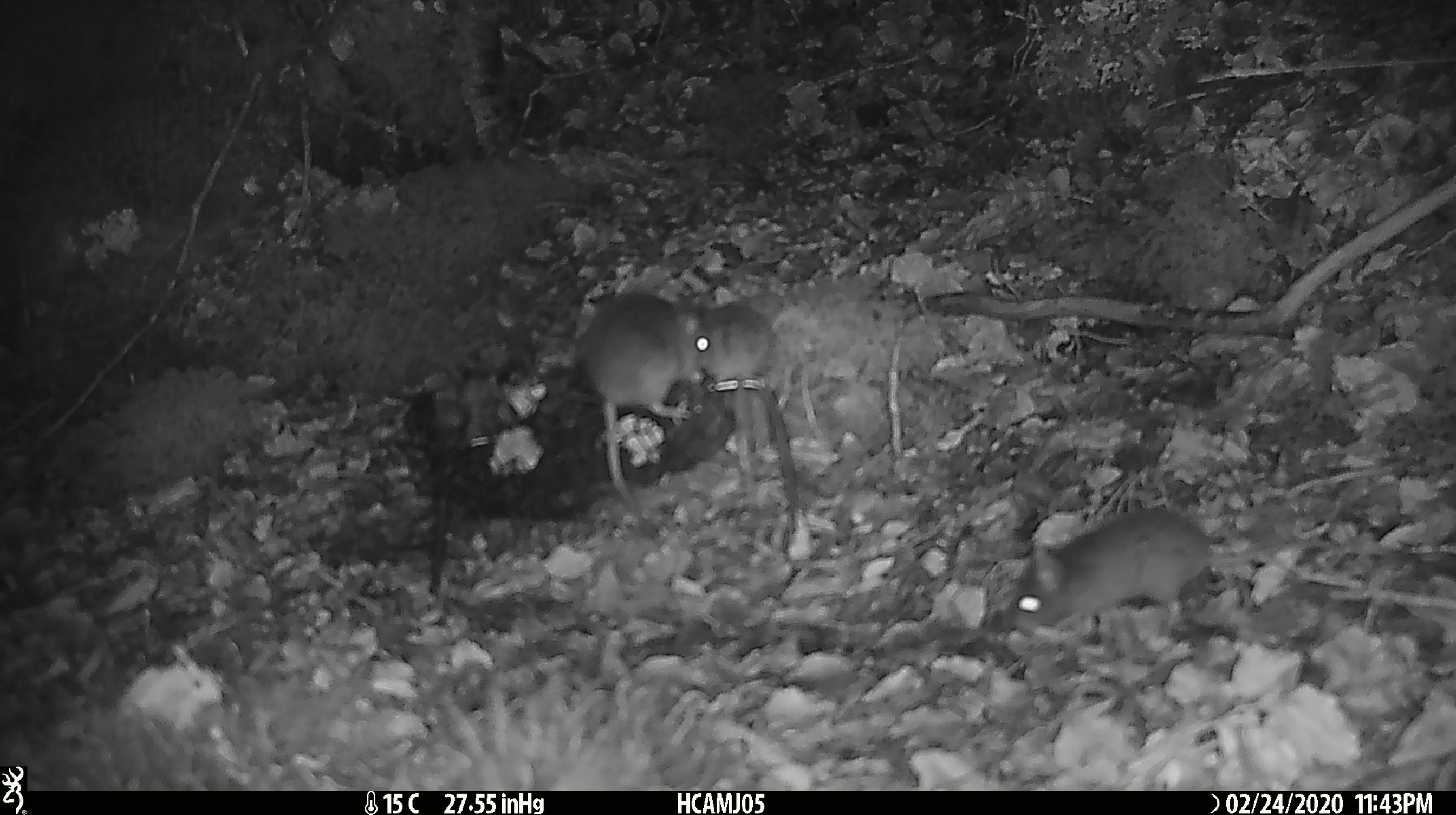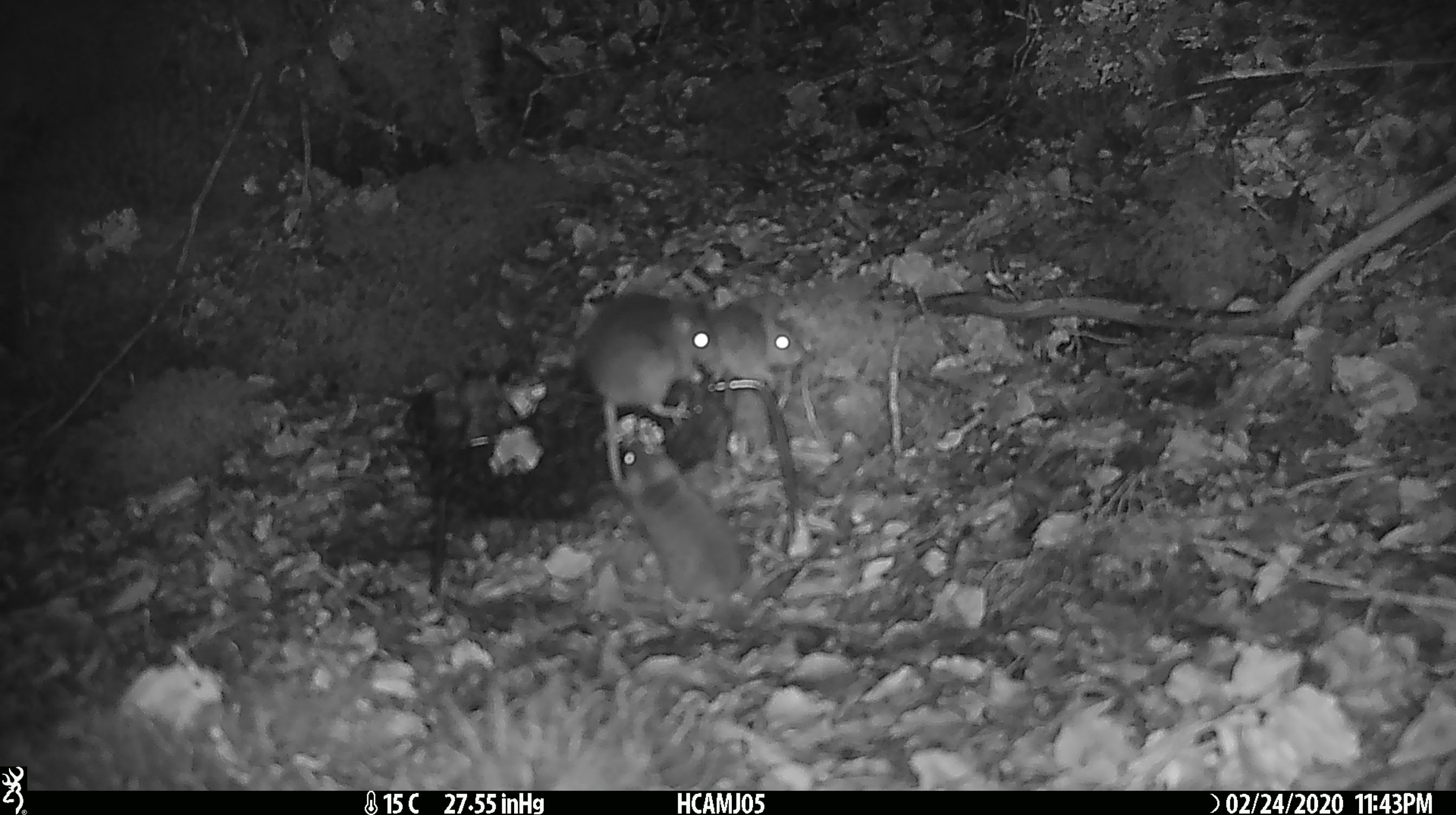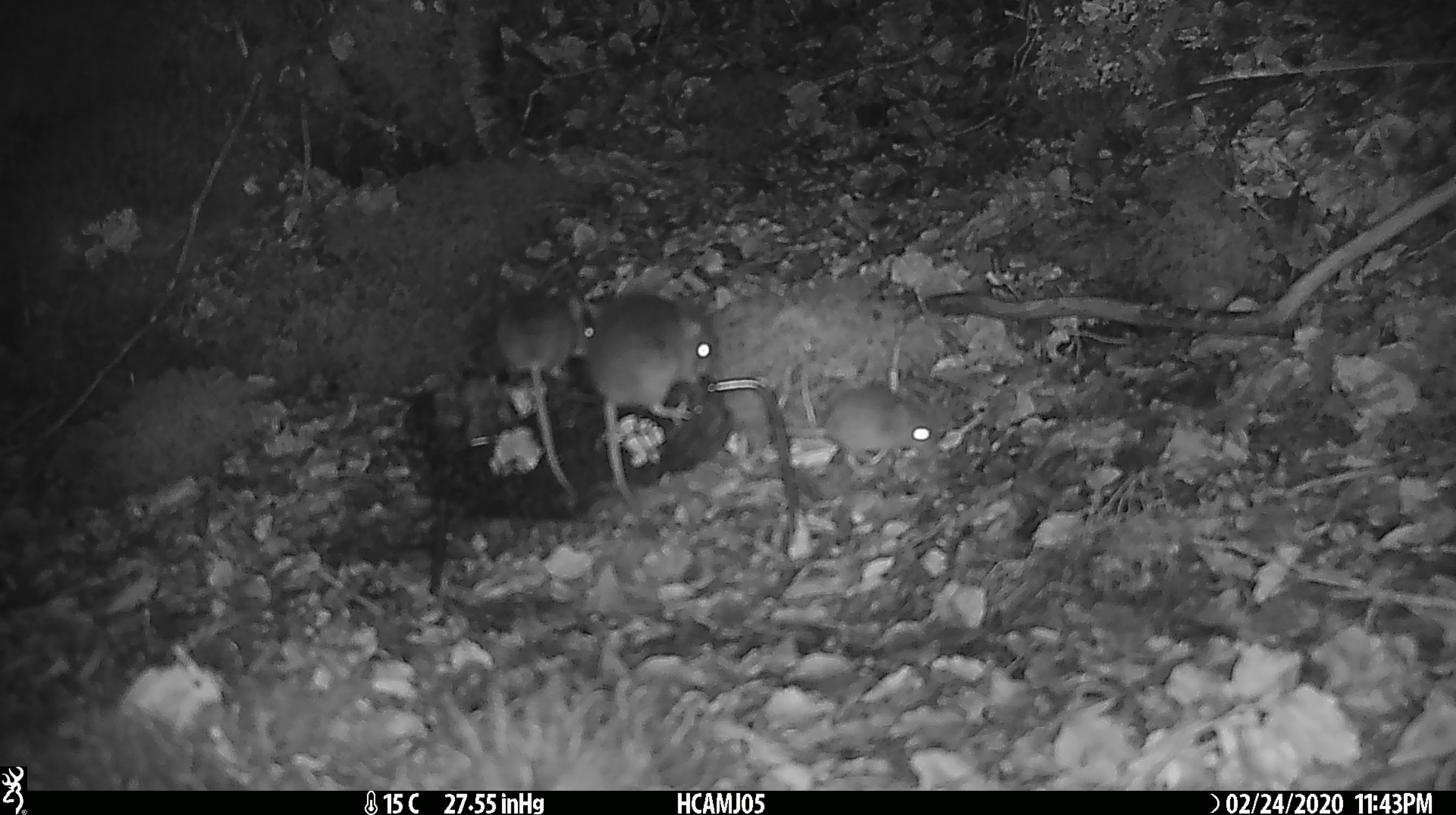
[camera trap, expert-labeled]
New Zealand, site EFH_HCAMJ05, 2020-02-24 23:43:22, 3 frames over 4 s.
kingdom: Animalia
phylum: Chordata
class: Mammalia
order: Rodentia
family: Muridae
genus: Mus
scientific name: Mus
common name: mouse